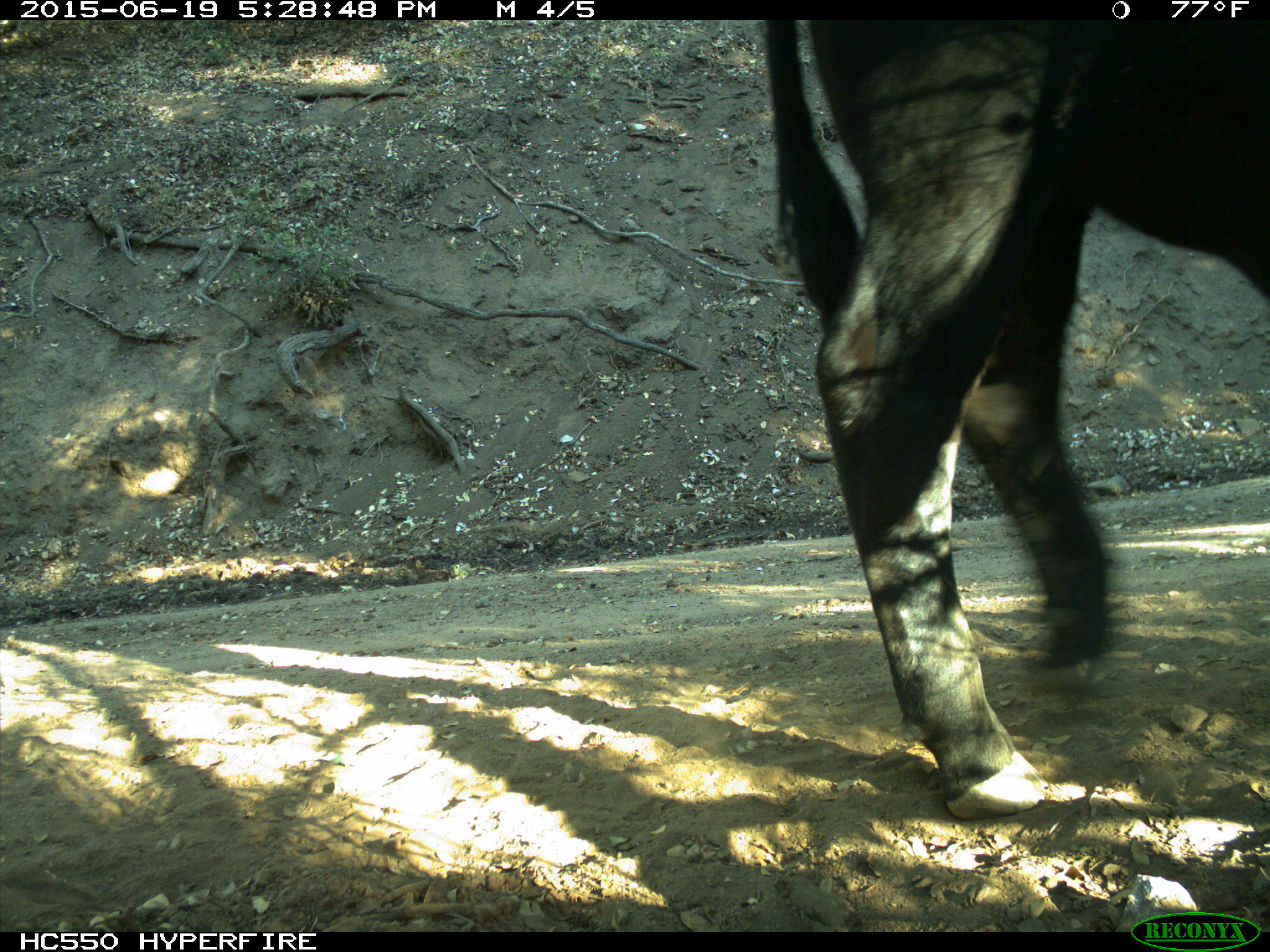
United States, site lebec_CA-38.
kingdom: Animalia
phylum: Chordata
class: Mammalia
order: Artiodactyla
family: Bovidae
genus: Bos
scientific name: Bos taurus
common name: domestic cow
Bos taurus (domestic cow).